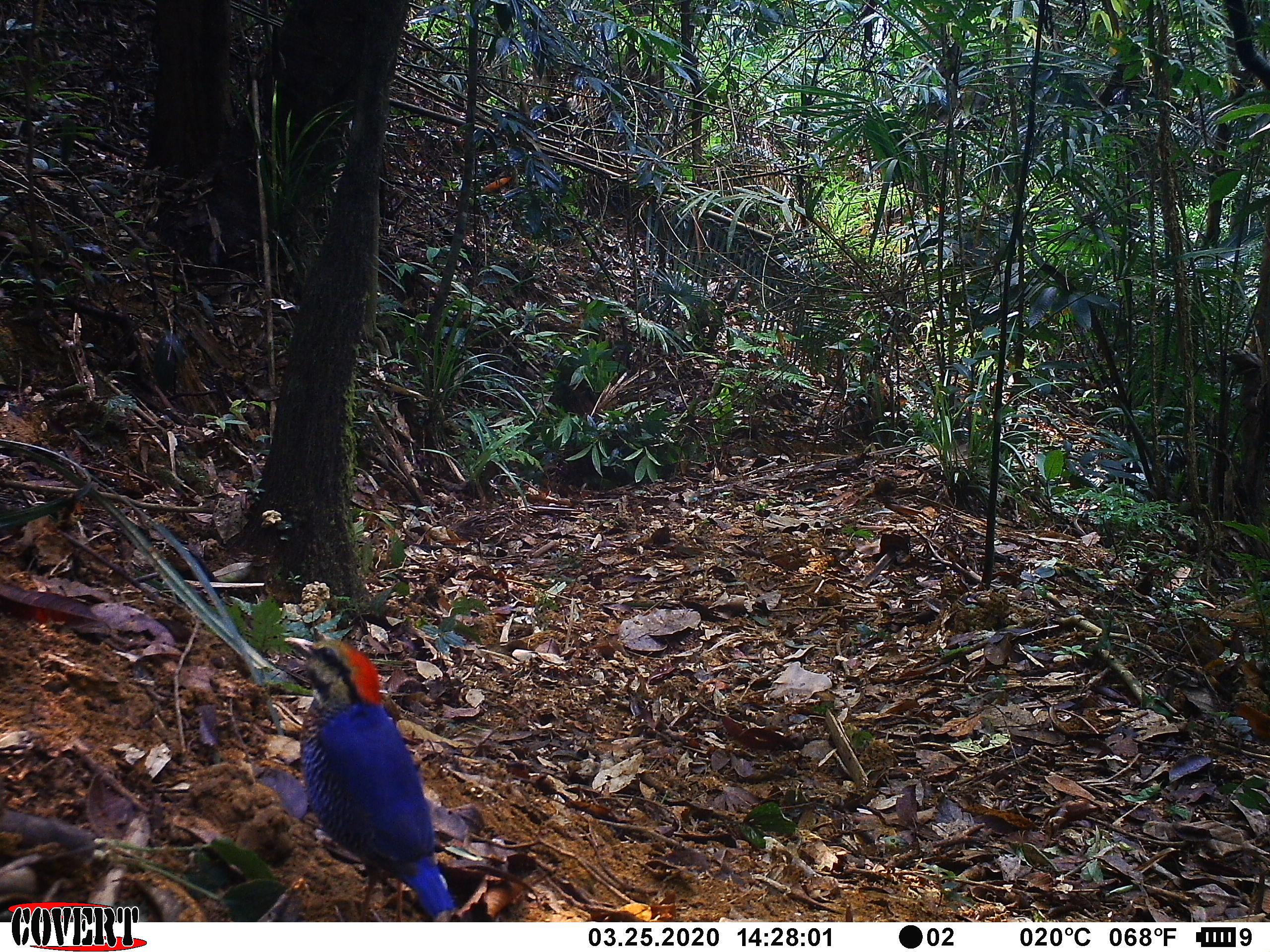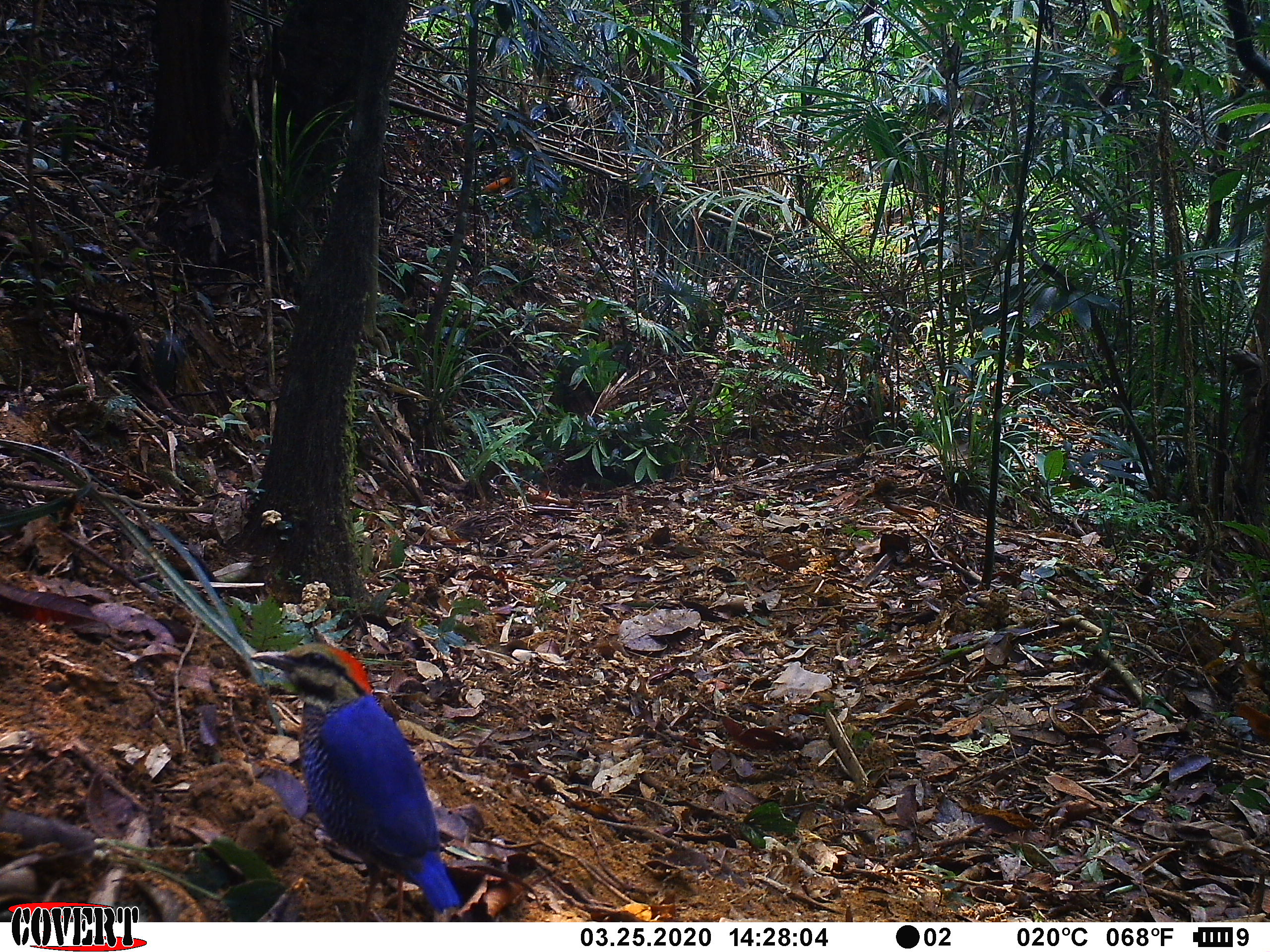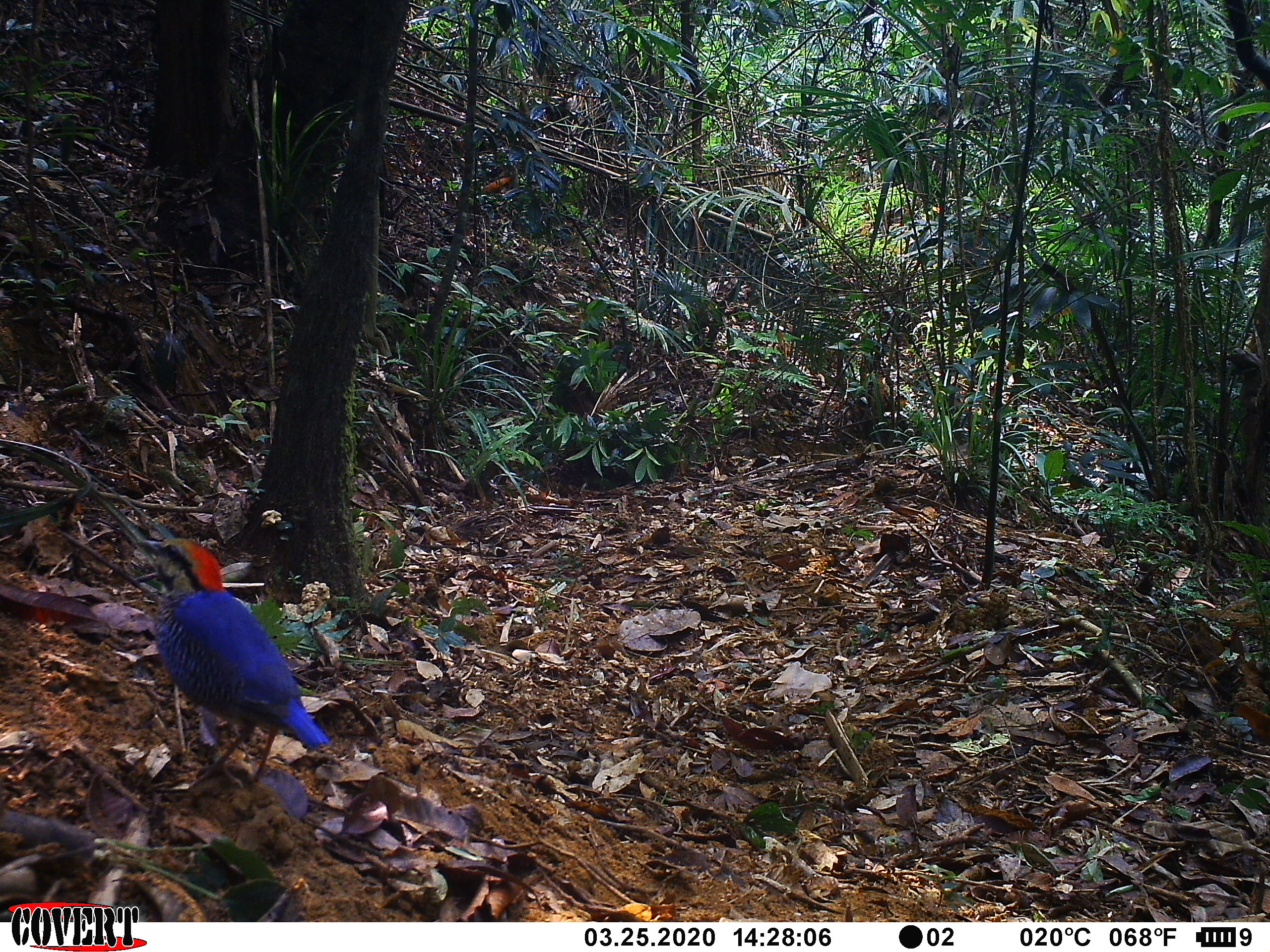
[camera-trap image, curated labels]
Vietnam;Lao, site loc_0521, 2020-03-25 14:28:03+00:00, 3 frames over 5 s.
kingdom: Animalia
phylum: Chordata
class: Aves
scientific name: Aves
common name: bird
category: unidentified bird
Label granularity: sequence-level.